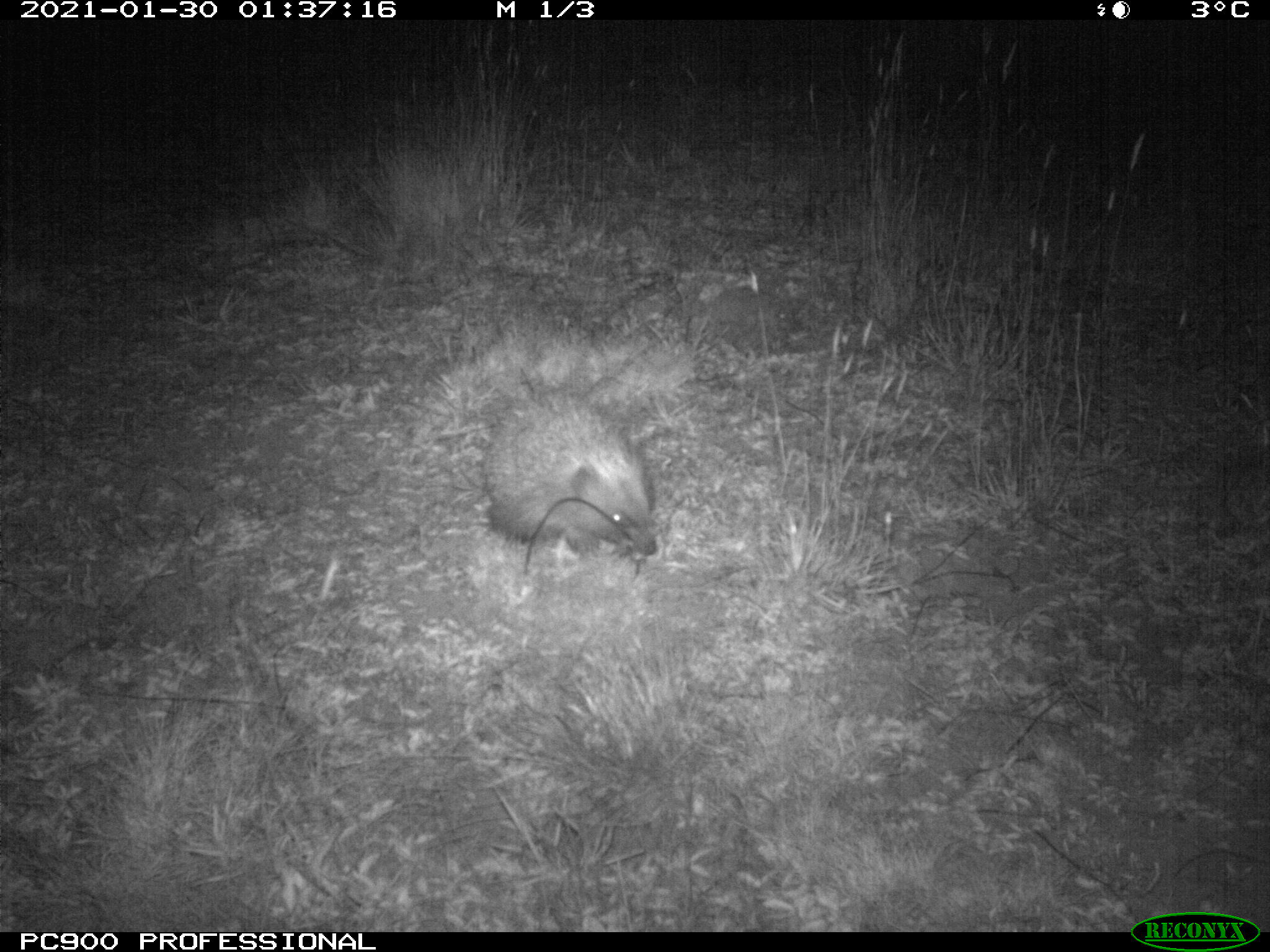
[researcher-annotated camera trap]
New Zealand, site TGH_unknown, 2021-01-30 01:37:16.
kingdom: Animalia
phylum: Chordata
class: Mammalia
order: Eulipotyphla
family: Erinaceidae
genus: Erinaceus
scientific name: Erinaceus europaeus europaeus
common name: european hedgehog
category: hedgehog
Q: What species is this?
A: Hedgehog (european hedgehog) (Erinaceus europaeus europaeus).